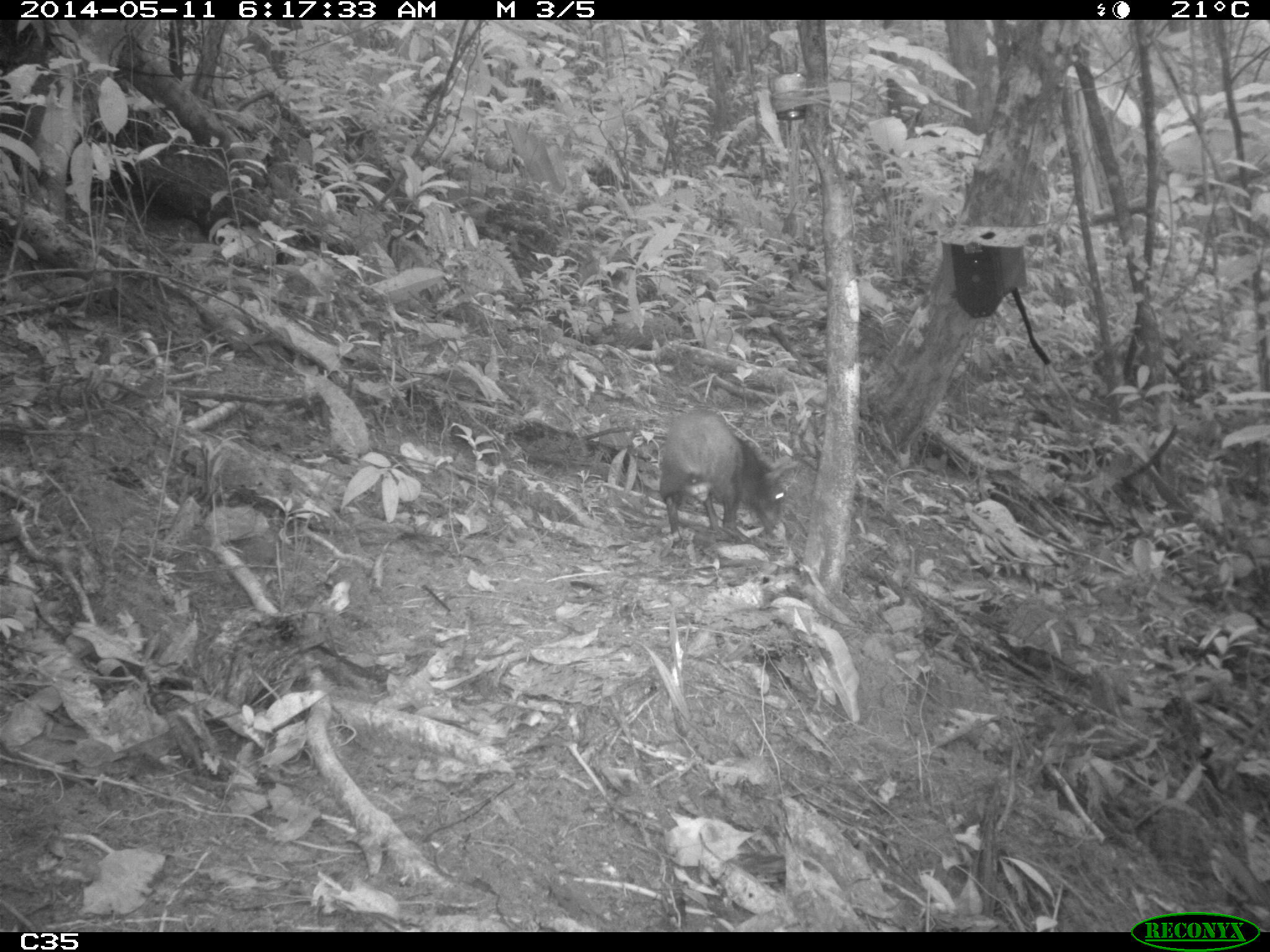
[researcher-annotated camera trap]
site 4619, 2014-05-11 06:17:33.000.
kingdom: Animalia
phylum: Chordata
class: Mammalia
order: Rodentia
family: Dasyproctidae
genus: Dasyprocta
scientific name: Dasyprocta leporina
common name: red-rumped agouti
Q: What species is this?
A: Dasyprocta leporina (red-rumped agouti).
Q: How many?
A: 2.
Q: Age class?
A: Adult.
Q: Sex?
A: Female.